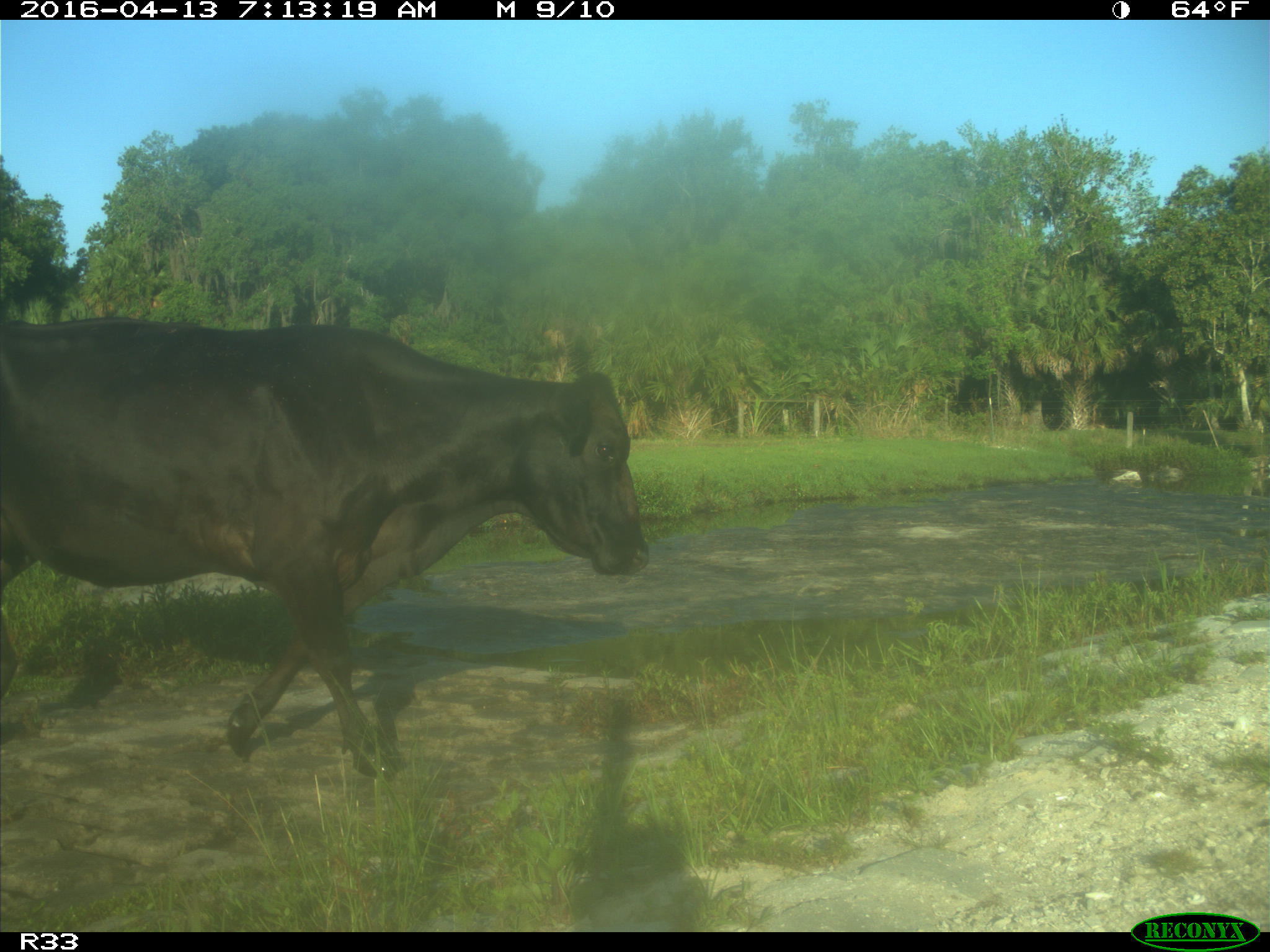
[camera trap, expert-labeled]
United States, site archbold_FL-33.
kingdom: Animalia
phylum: Chordata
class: Mammalia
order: Artiodactyla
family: Bovidae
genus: Bos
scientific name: Bos taurus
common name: domestic cow